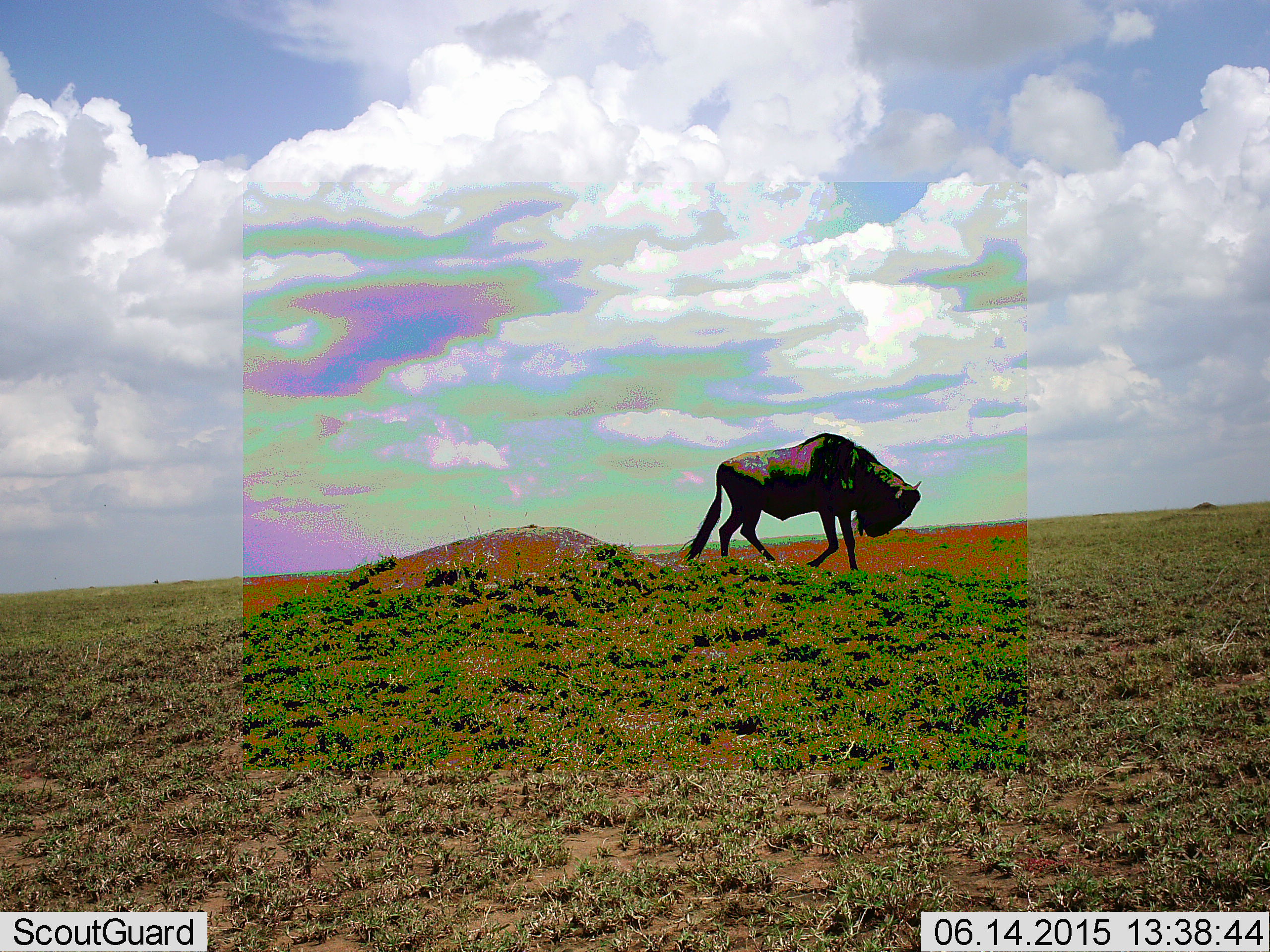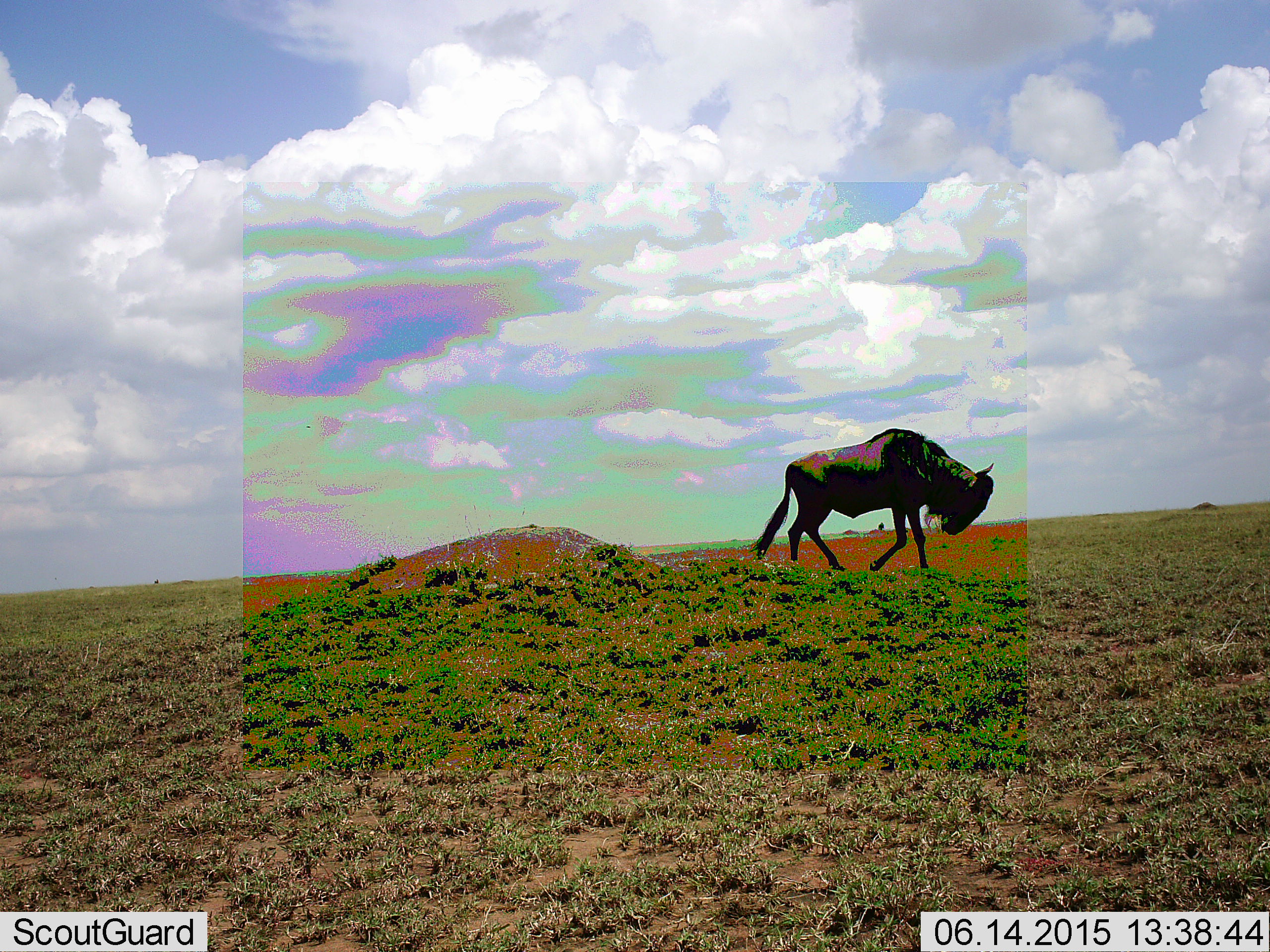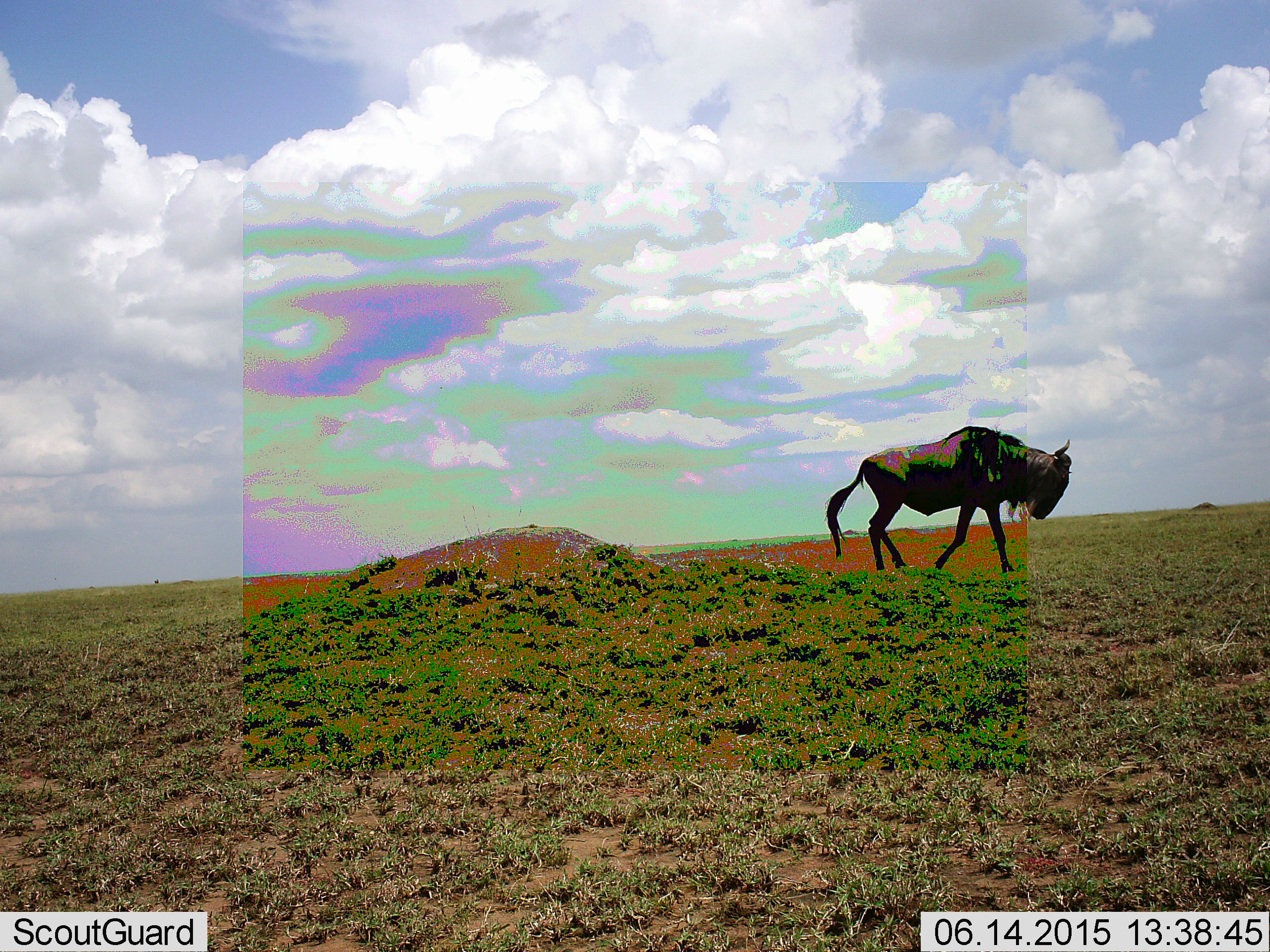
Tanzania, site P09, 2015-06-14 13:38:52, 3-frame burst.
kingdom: Animalia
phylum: Chordata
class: Mammalia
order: Artiodactyla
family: Bovidae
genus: Connochaetes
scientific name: Connochaetes taurinus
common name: blue wildebeest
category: wildebeest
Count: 1.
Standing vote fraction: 10%.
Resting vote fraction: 0%.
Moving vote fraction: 90%.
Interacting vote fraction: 0%.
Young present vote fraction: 0%.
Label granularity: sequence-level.